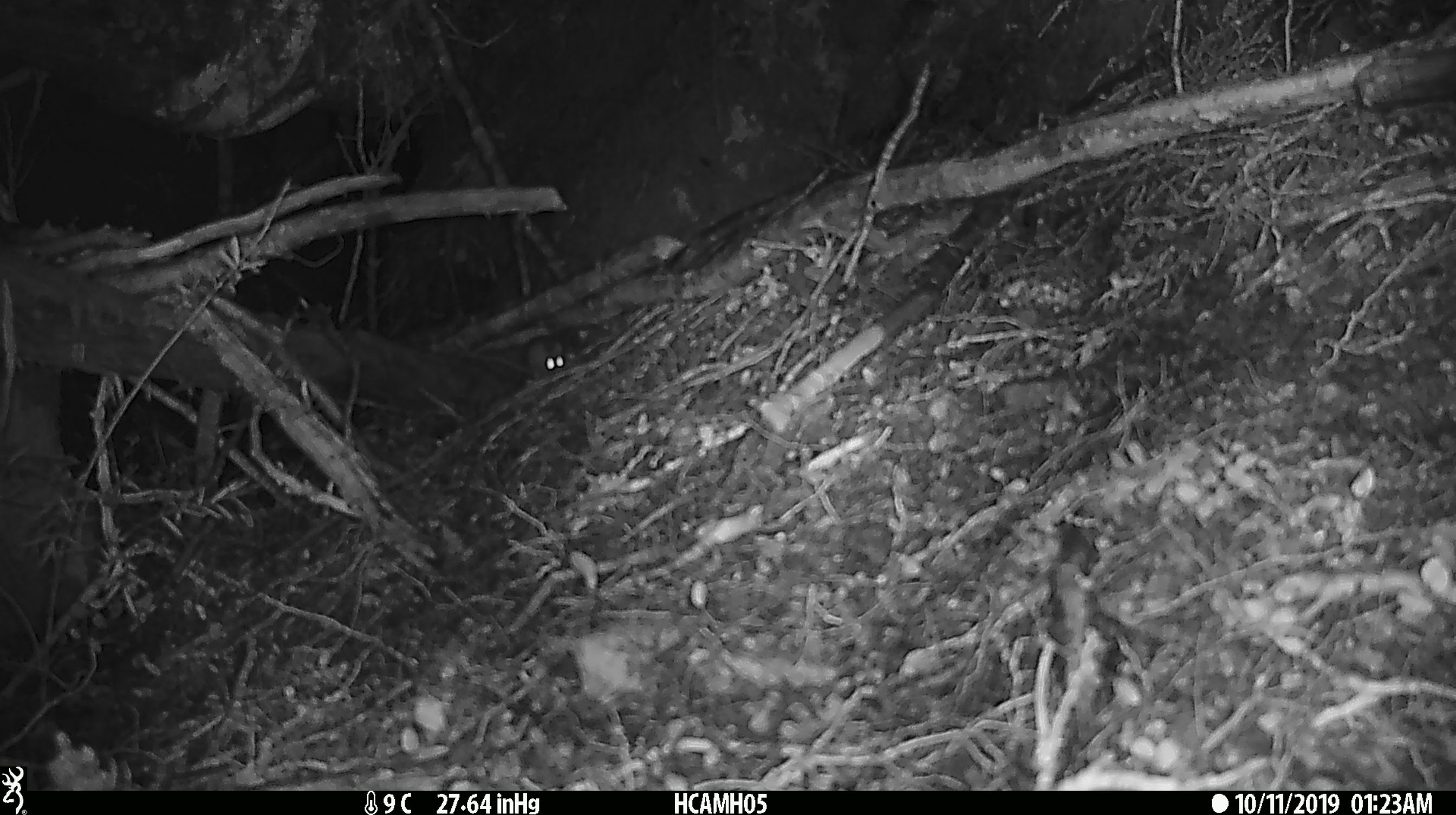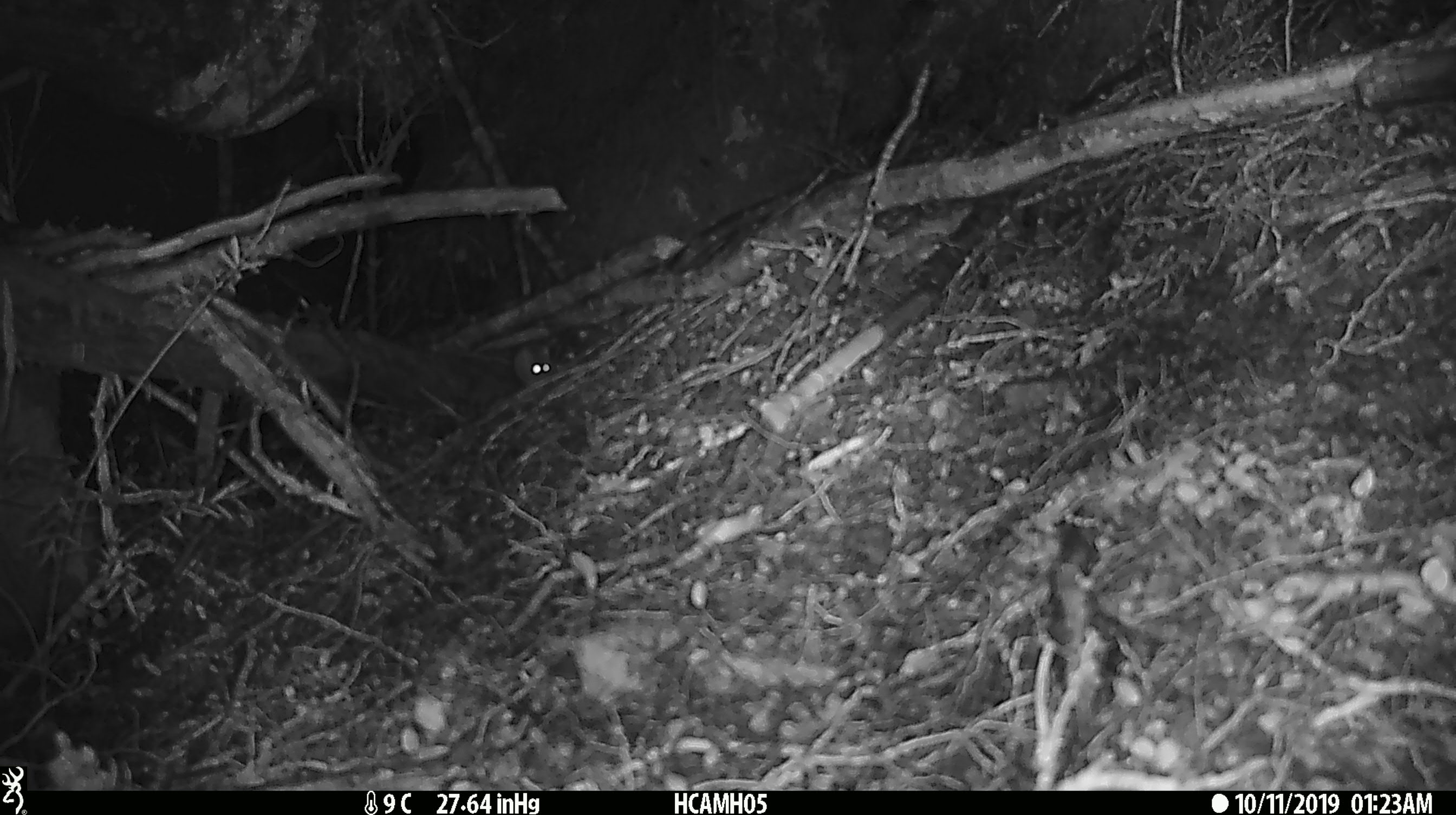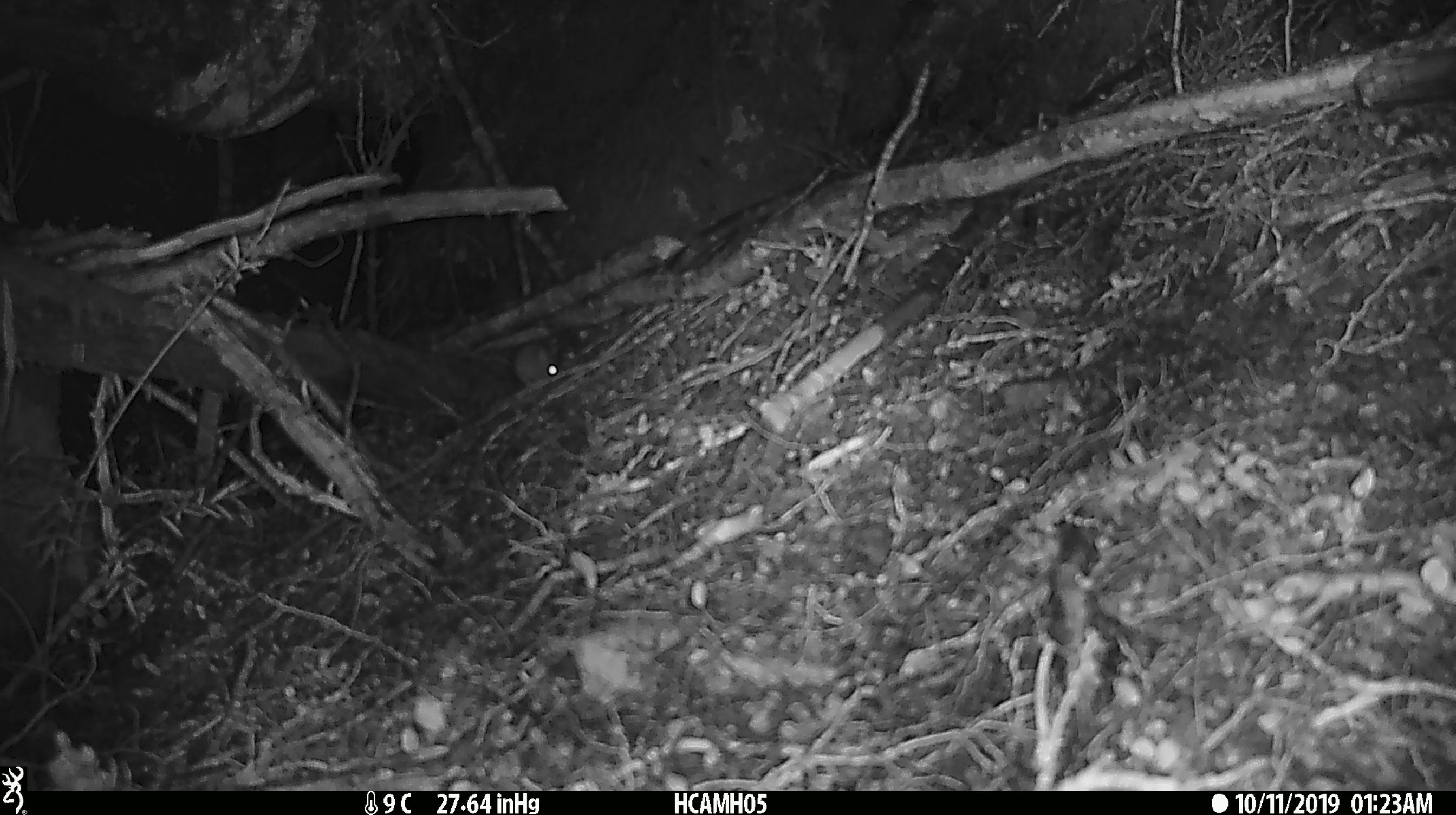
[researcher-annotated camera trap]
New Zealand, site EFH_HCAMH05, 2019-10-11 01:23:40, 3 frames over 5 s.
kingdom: Animalia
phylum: Chordata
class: Mammalia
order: Rodentia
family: Muridae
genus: Mus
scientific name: Mus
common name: mouse